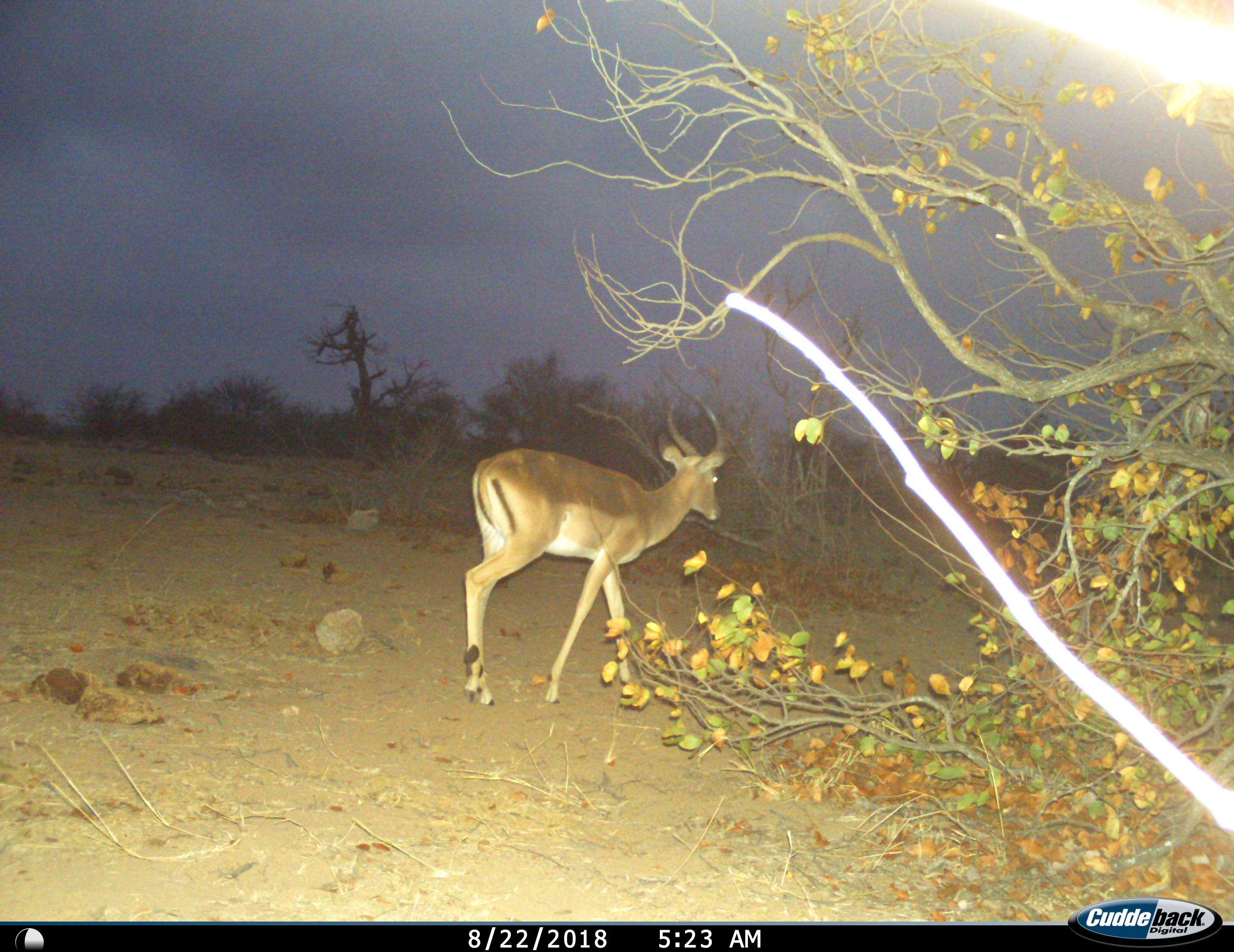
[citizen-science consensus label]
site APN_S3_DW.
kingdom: Animalia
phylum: Chordata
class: Mammalia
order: Artiodactyla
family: Bovidae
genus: Aepyceros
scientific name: Aepyceros melampus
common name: impala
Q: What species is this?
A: Impala (Aepyceros melampus).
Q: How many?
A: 1.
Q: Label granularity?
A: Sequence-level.